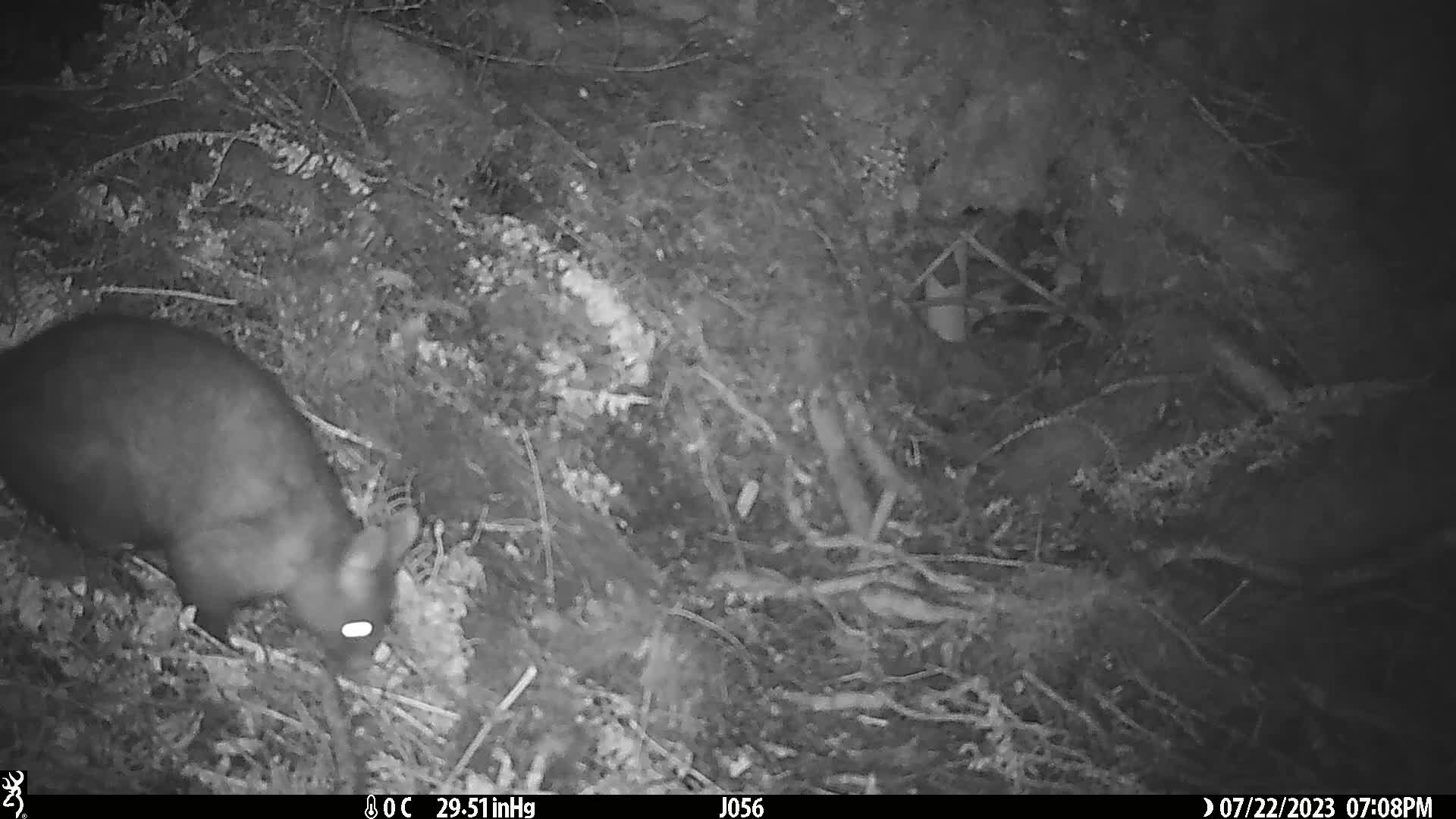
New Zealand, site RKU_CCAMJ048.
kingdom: Animalia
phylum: Chordata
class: Mammalia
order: Diprotodontia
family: Phalangeridae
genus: Trichosurus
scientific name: Trichosurus vulpecula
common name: common brushtail possum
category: possum